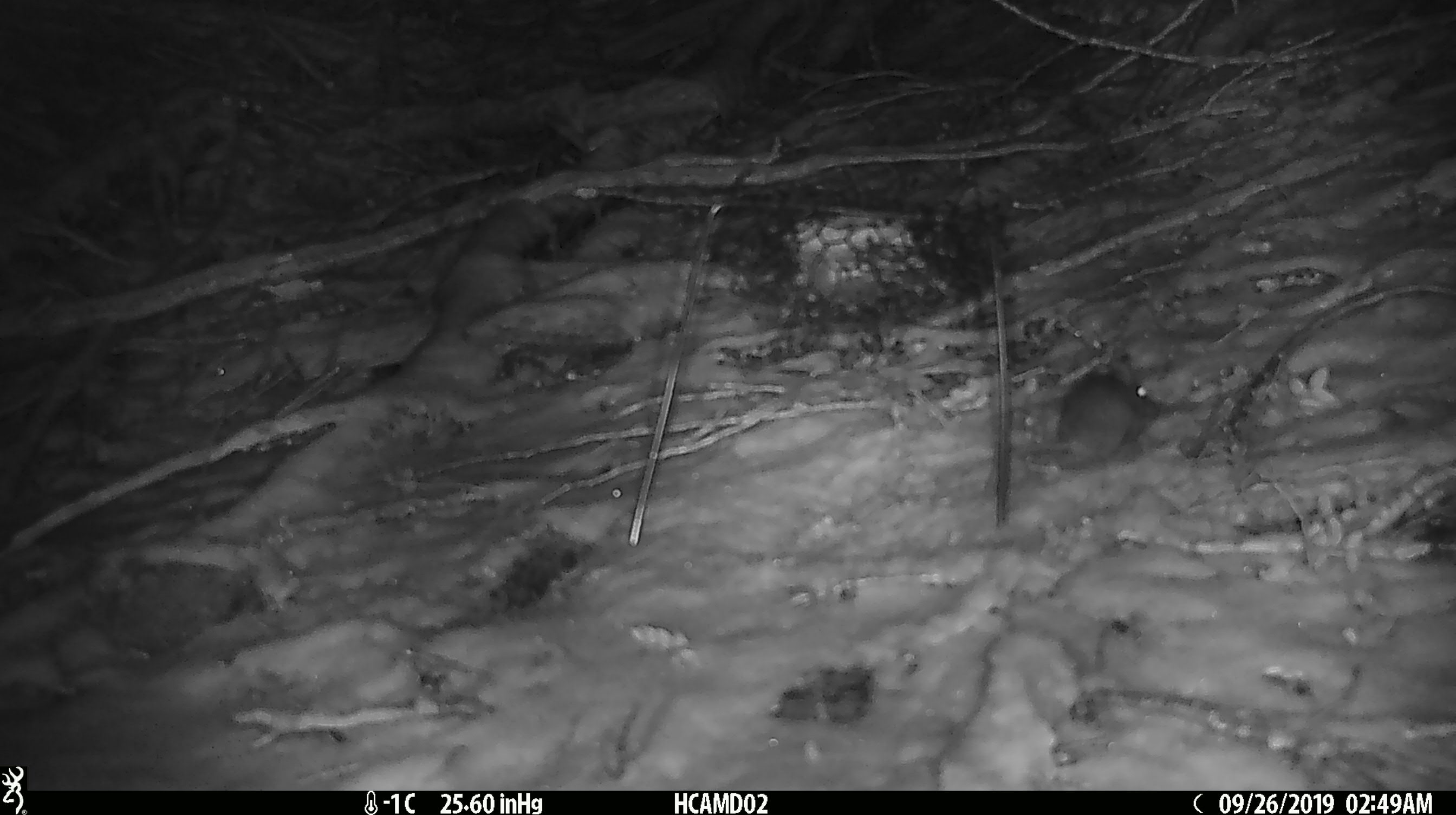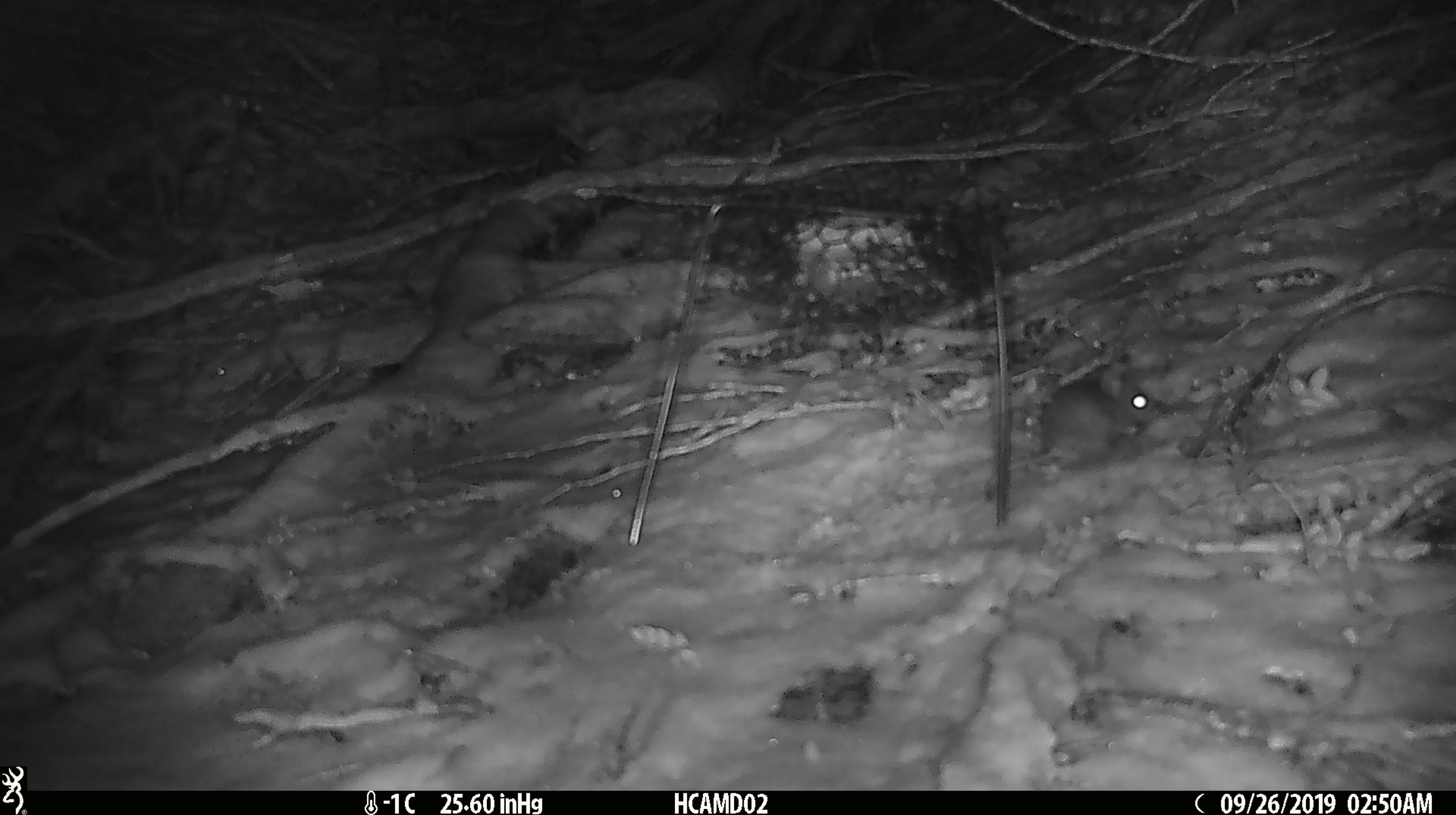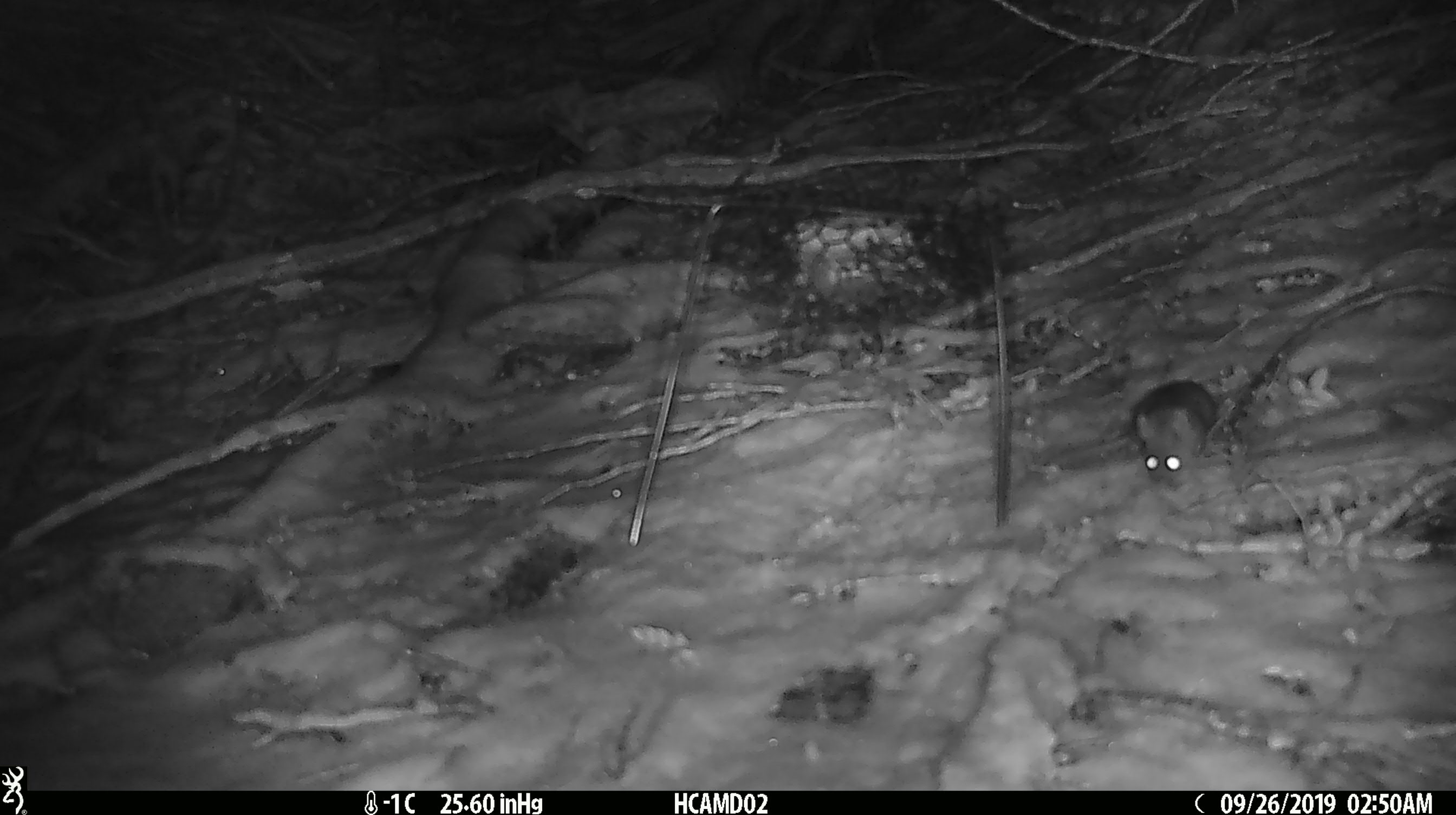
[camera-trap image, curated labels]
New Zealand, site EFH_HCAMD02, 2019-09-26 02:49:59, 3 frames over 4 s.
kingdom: Animalia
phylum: Chordata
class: Mammalia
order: Rodentia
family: Muridae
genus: Mus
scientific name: Mus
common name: mouse